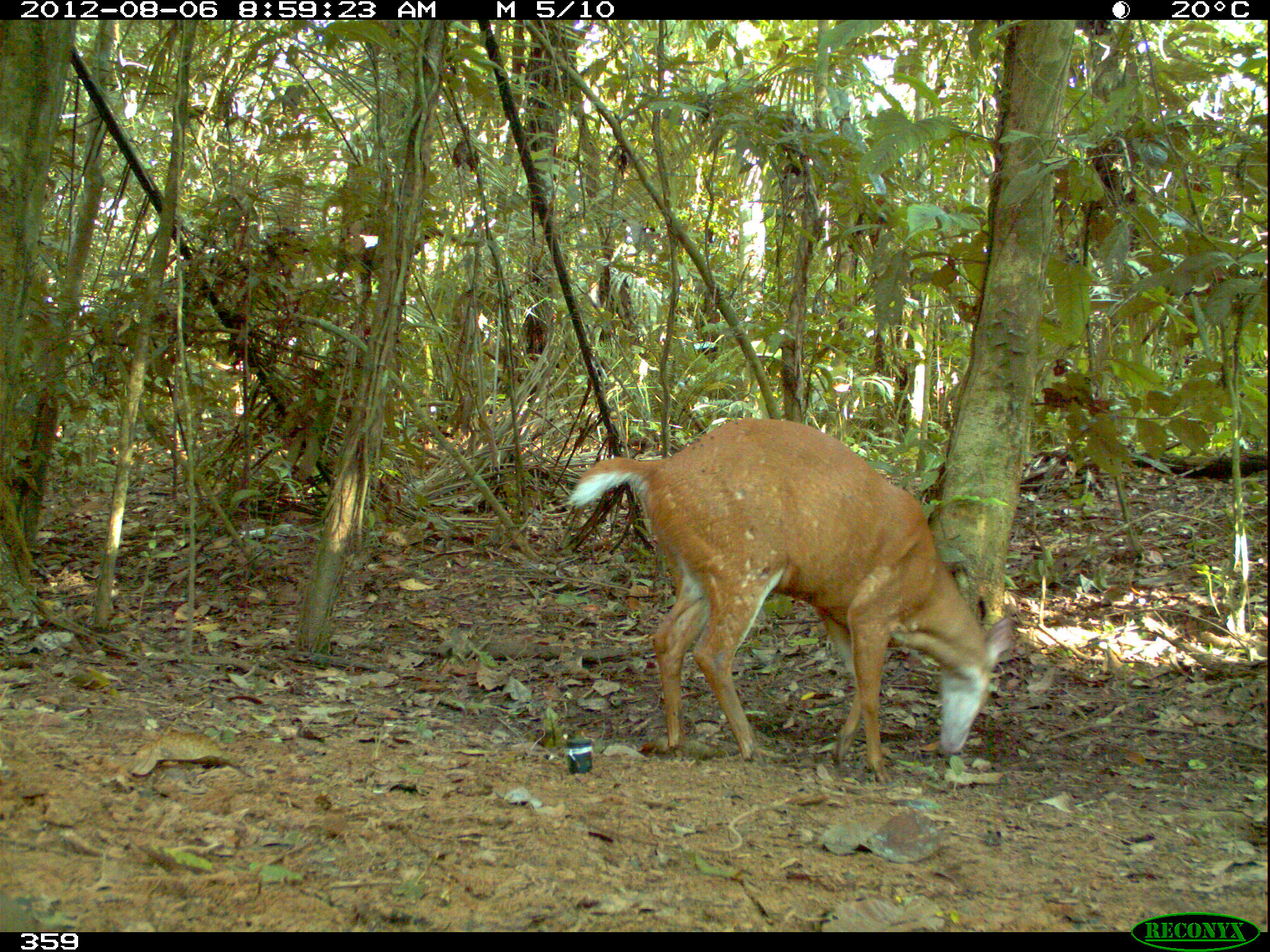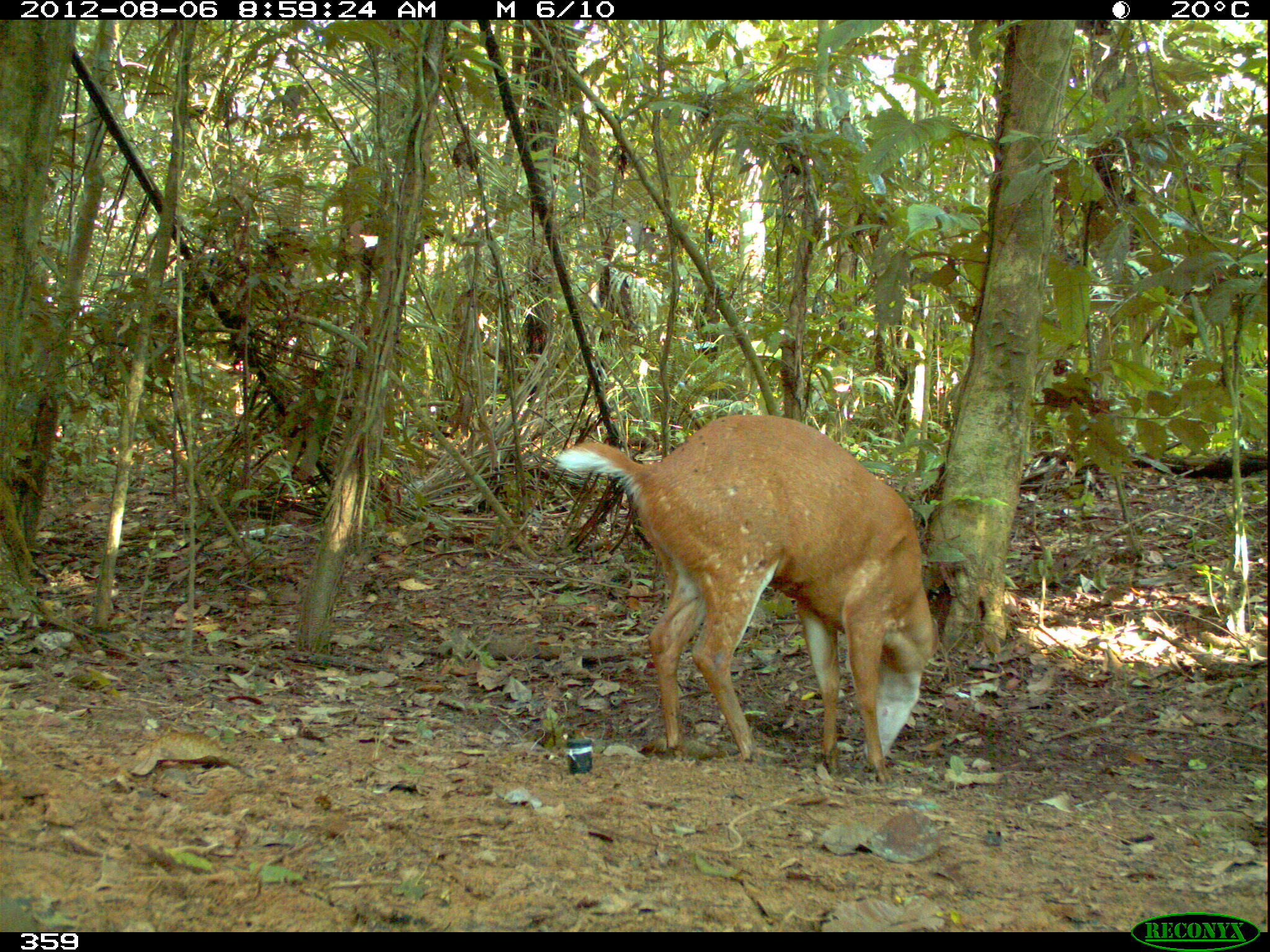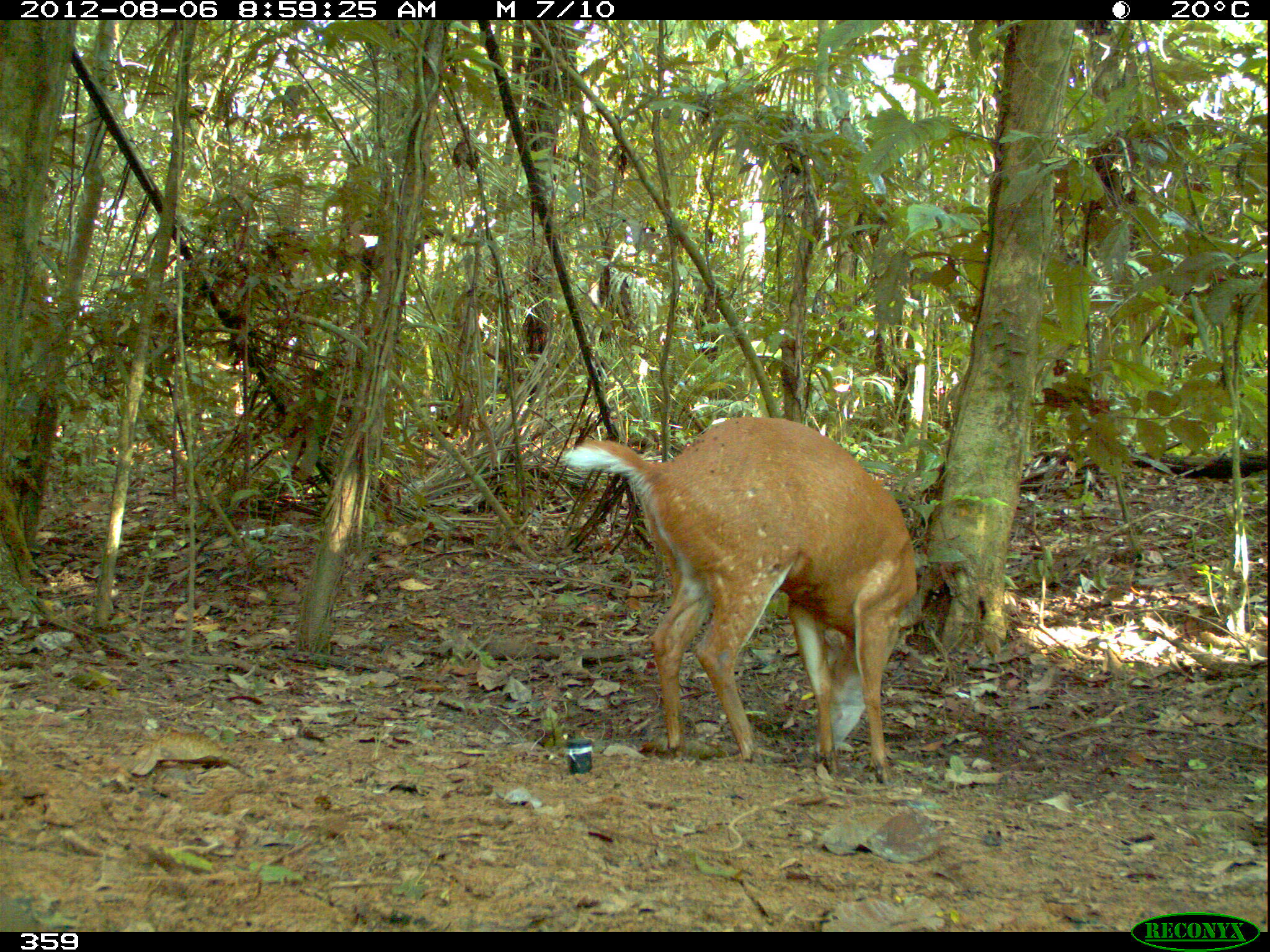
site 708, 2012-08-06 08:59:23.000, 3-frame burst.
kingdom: Animalia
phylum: Chordata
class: Mammalia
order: Artiodactyla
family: Cervidae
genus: Mazama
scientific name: Mazama americana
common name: red brocket